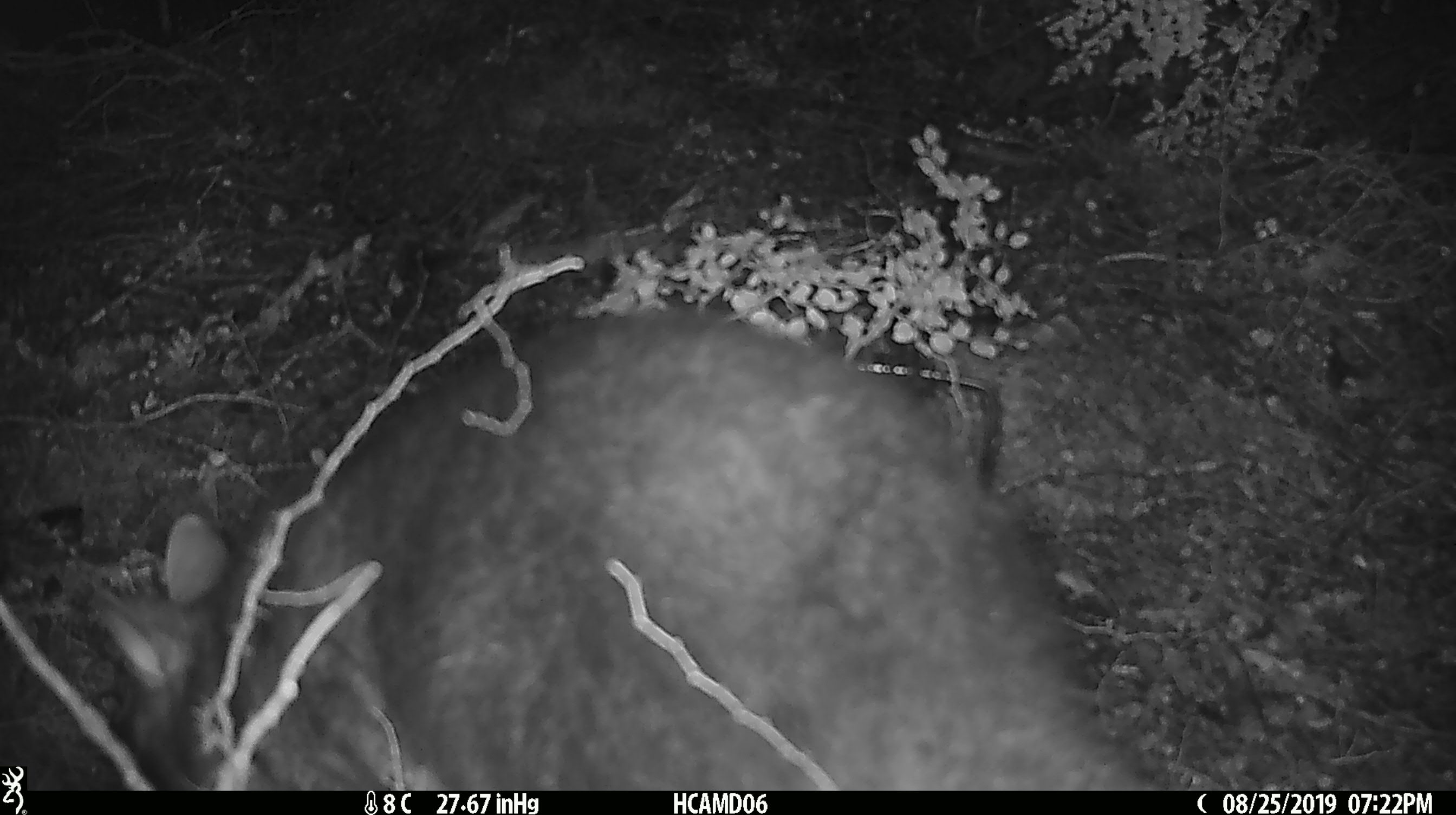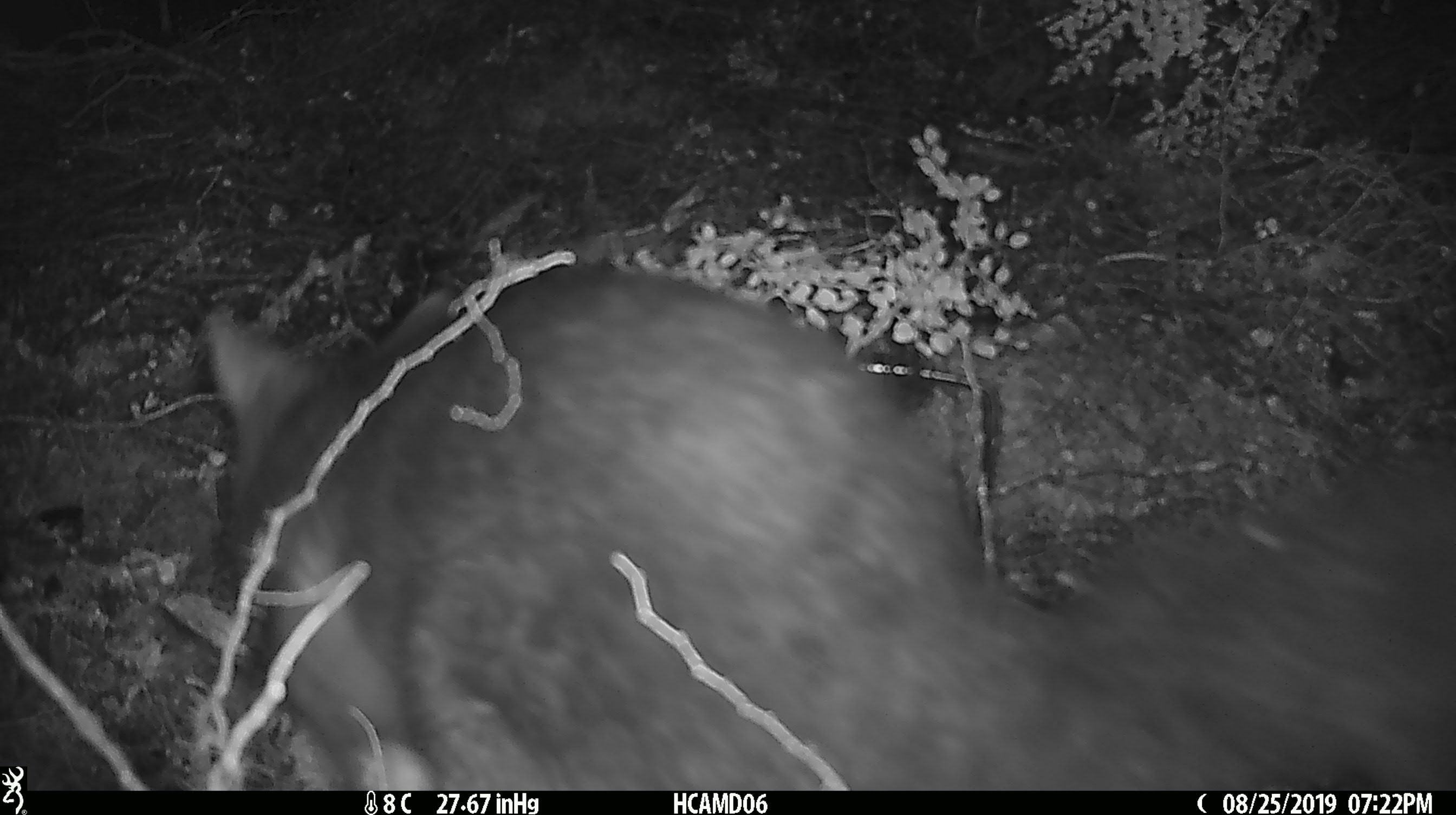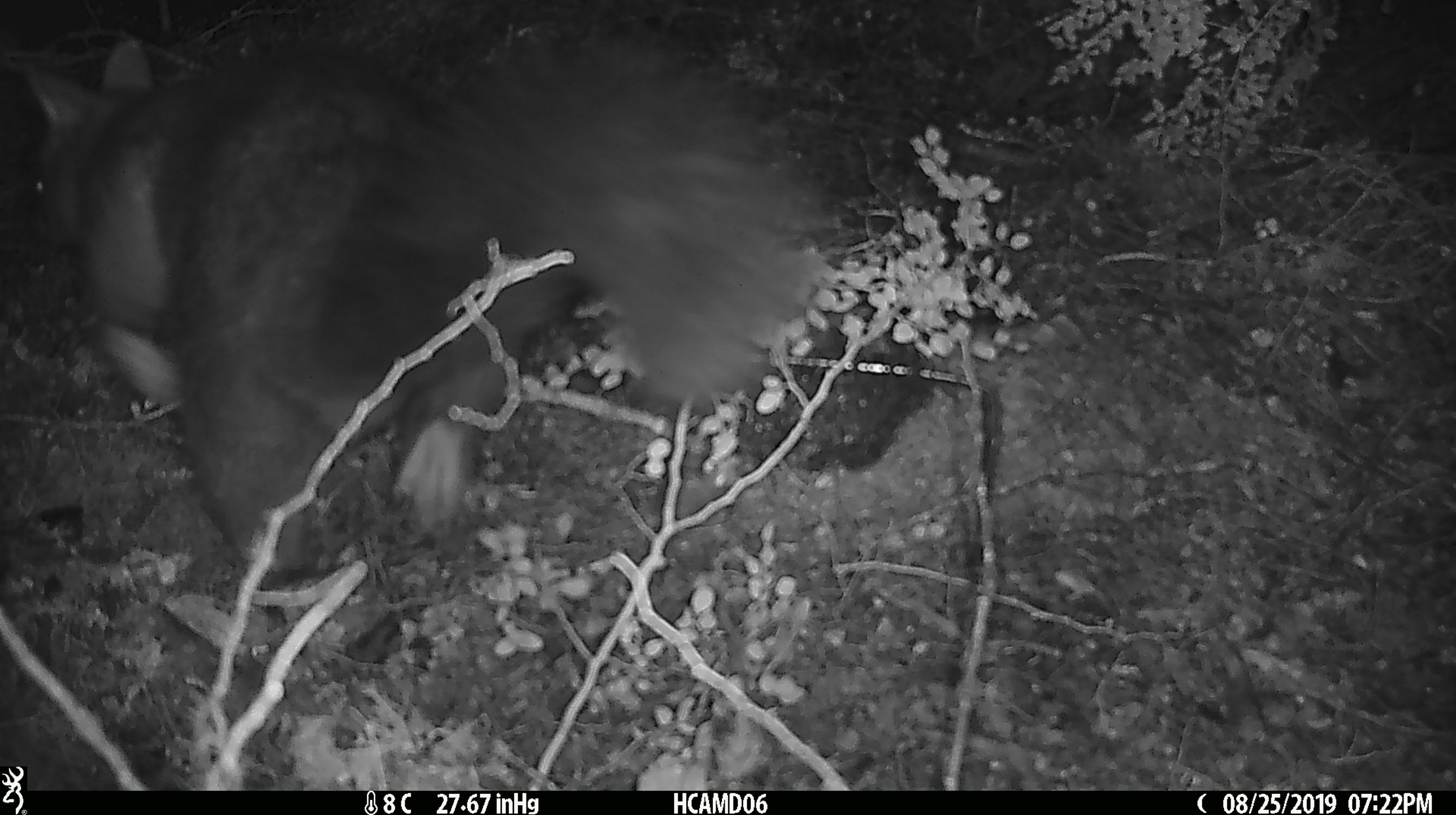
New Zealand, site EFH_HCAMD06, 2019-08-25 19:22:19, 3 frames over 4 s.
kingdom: Animalia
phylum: Chordata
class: Mammalia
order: Diprotodontia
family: Phalangeridae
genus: Trichosurus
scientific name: Trichosurus vulpecula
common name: common brushtail possum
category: possum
Possum (common brushtail possum) (Trichosurus vulpecula).